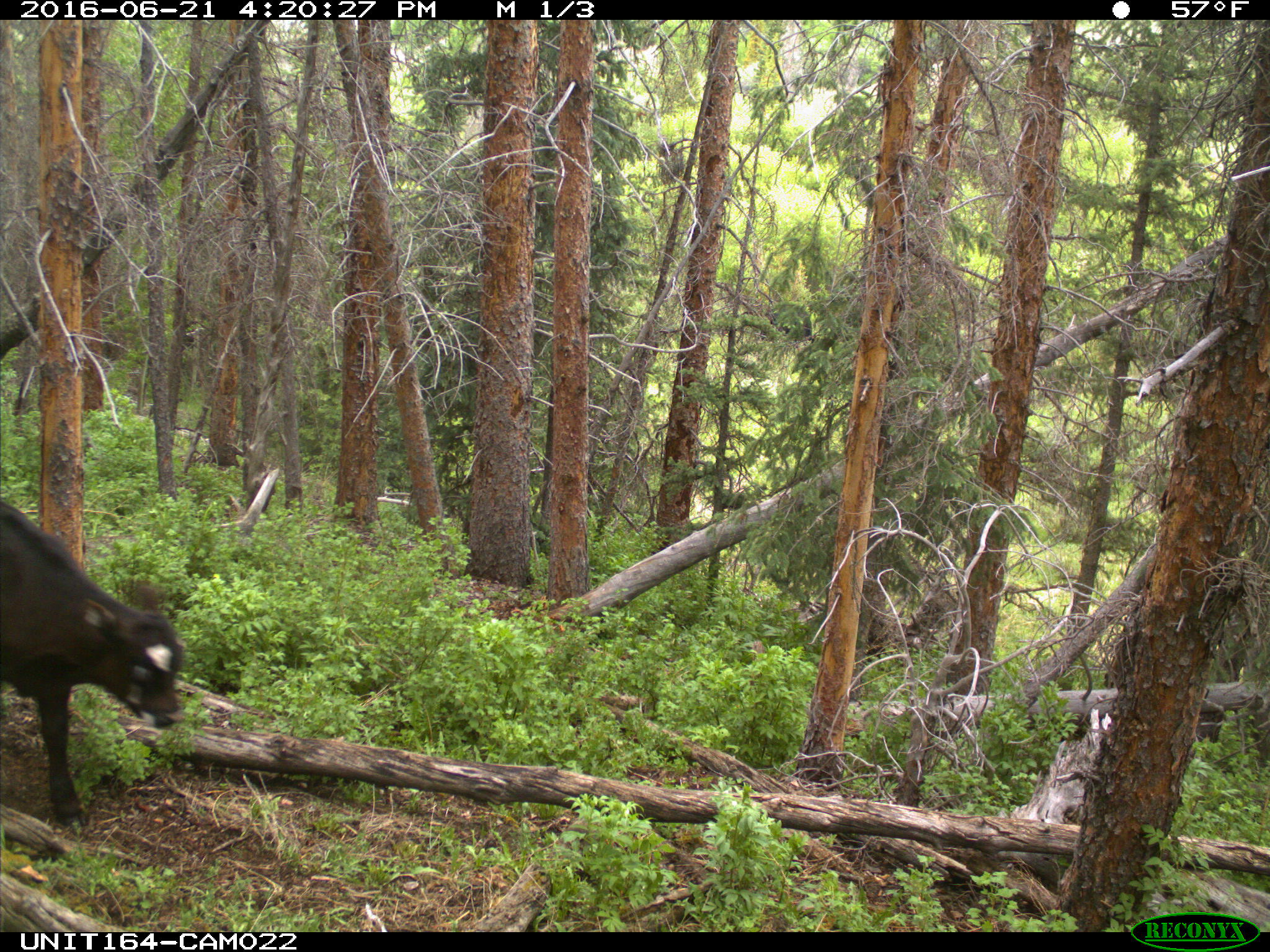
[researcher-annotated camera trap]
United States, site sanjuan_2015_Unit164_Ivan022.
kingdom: Animalia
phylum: Chordata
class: Mammalia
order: Artiodactyla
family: Bovidae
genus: Bos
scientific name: Bos taurus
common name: domestic cow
Bos taurus (domestic cow).